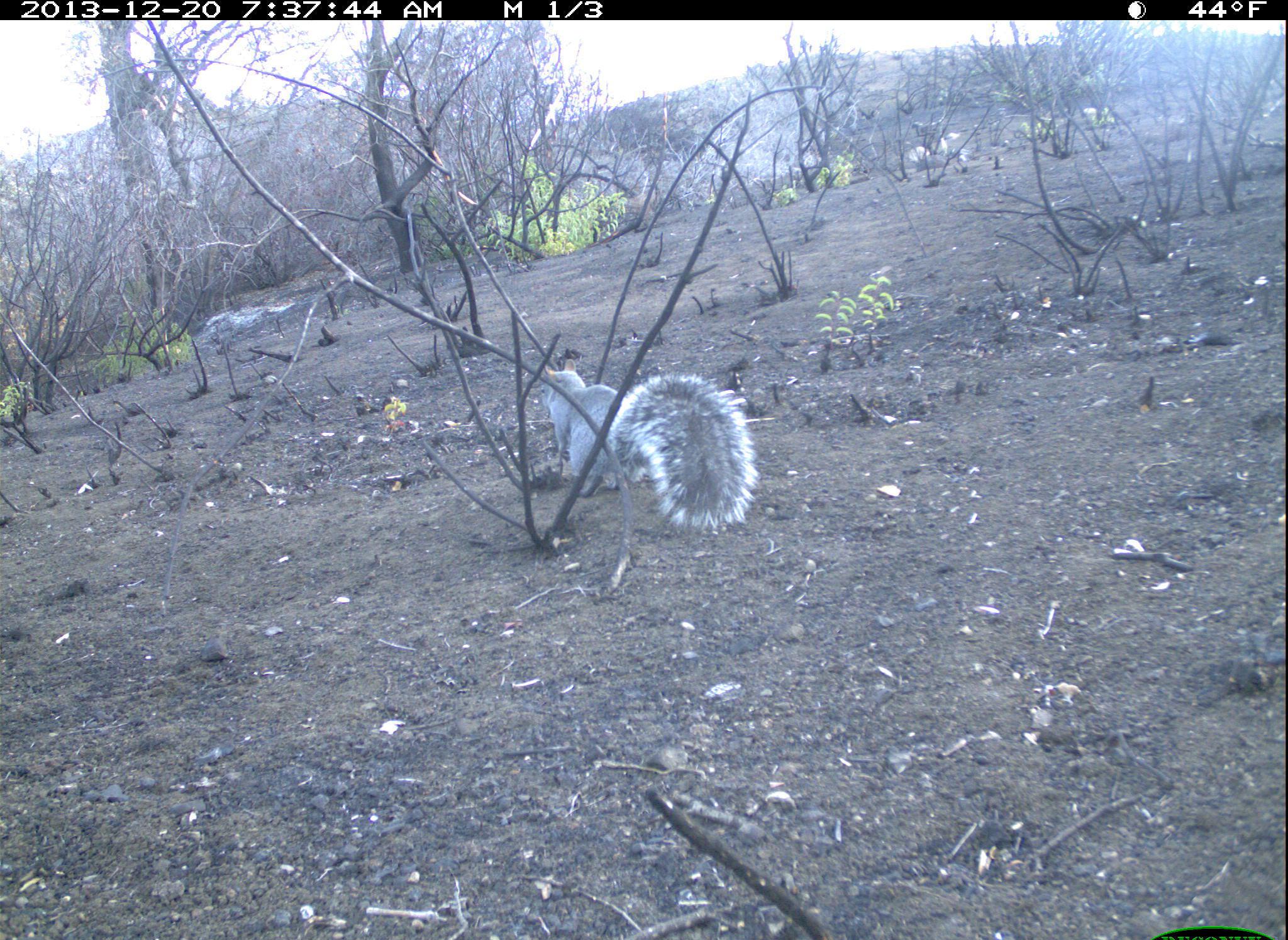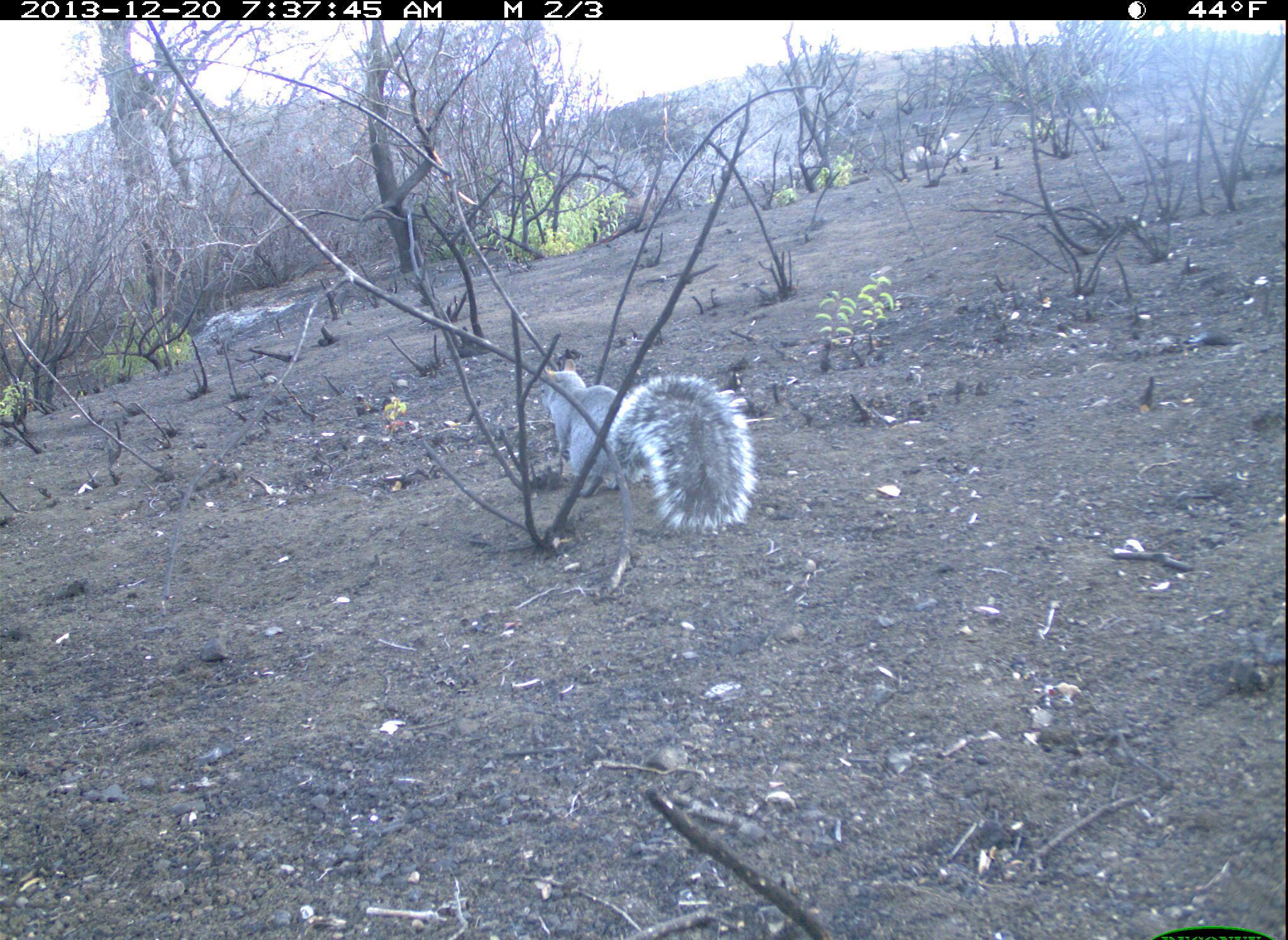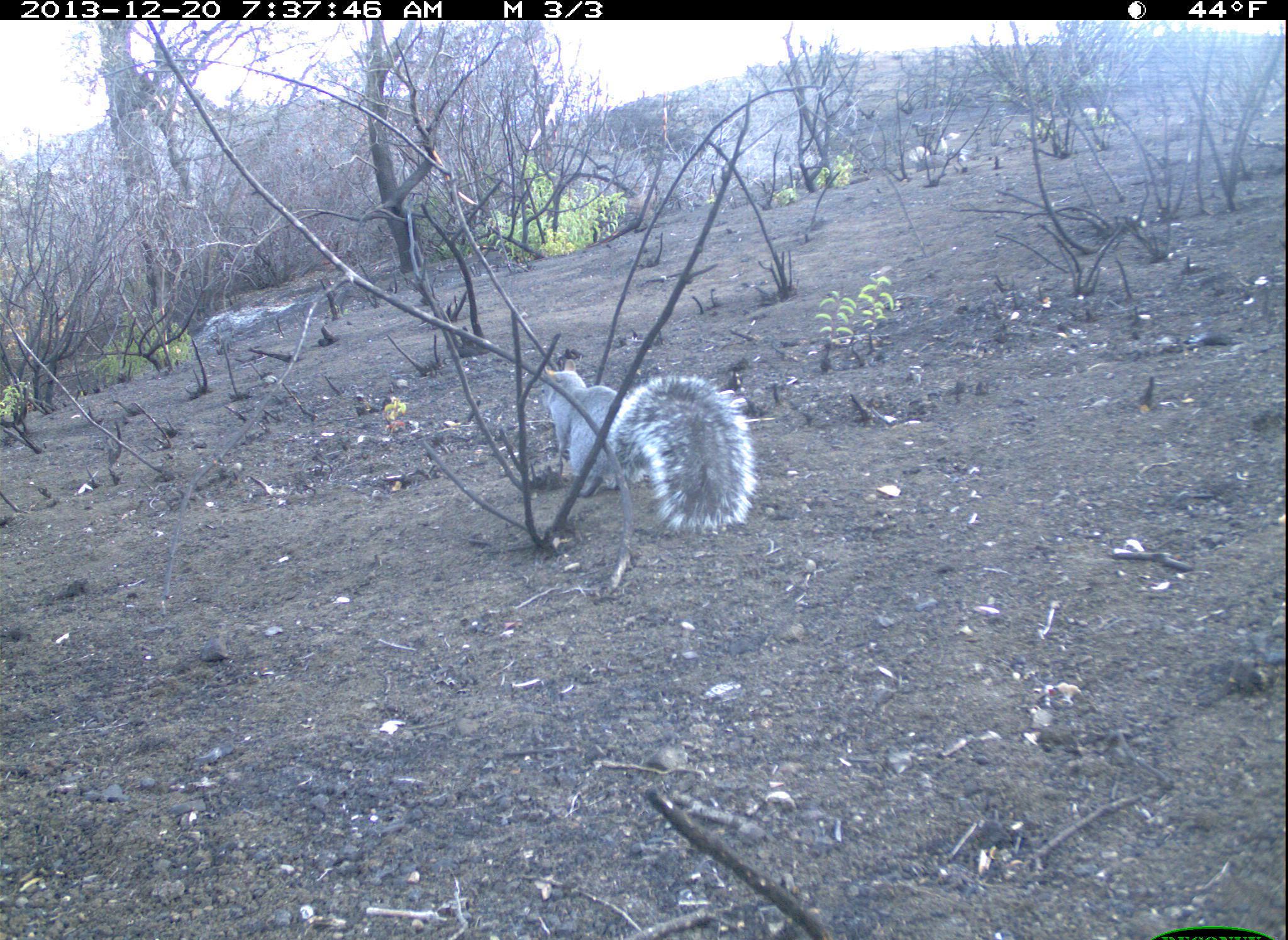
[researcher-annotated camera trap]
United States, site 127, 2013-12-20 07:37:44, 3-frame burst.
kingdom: Animalia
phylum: Chordata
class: Mammalia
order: Rodentia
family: Sciuridae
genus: Sciurus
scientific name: Sciurus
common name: squirrel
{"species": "squirrel (Sciurus)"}